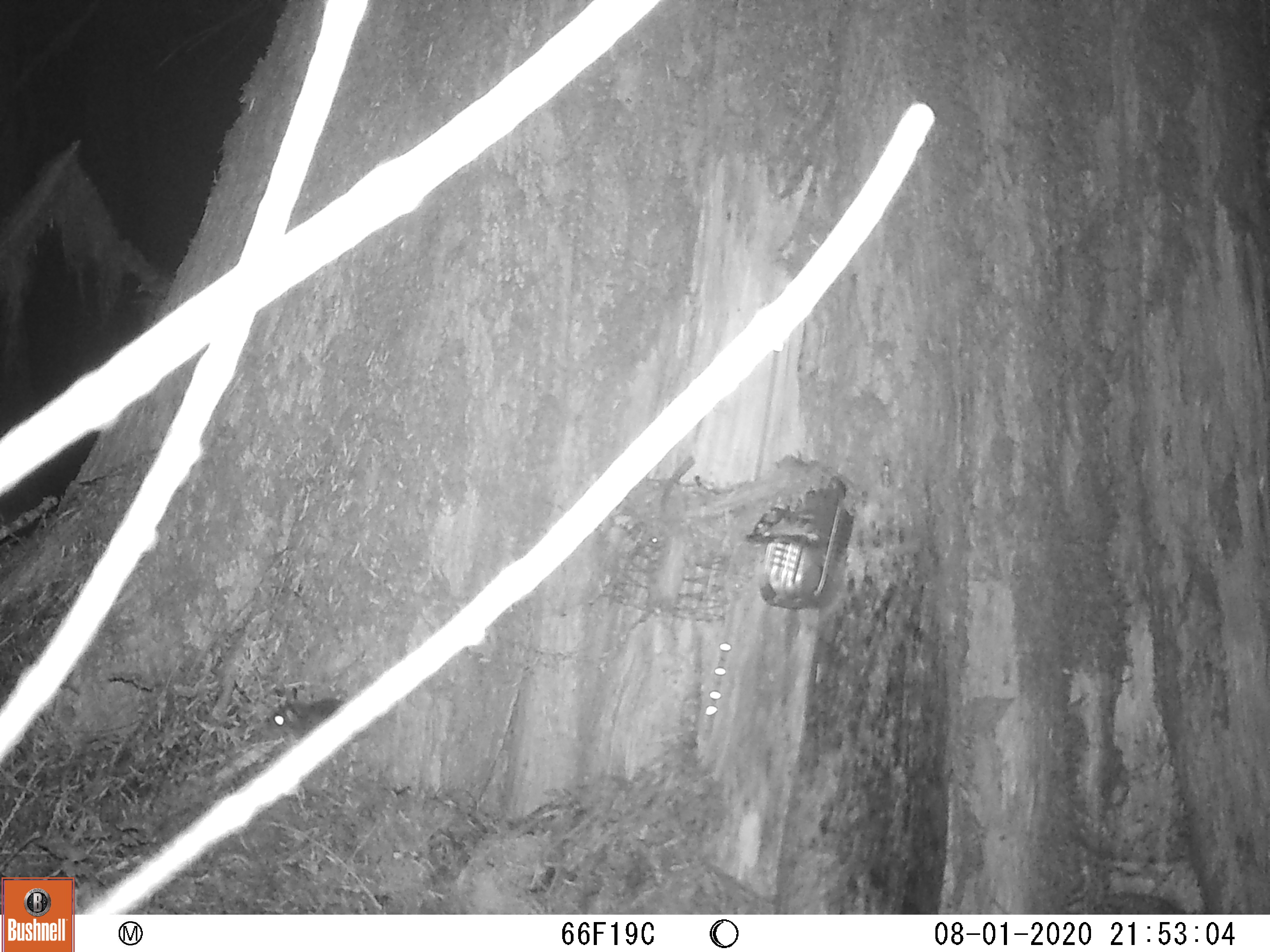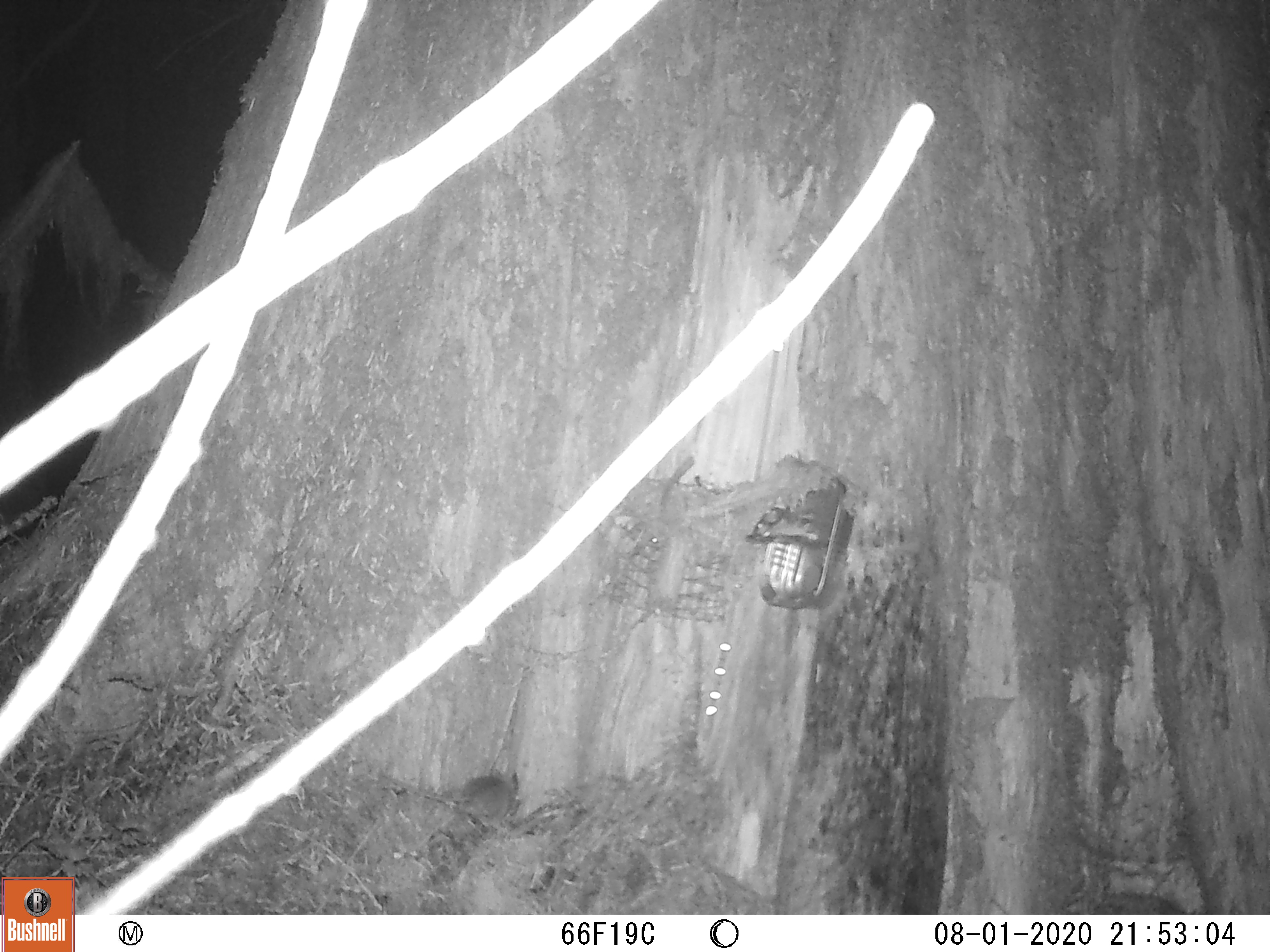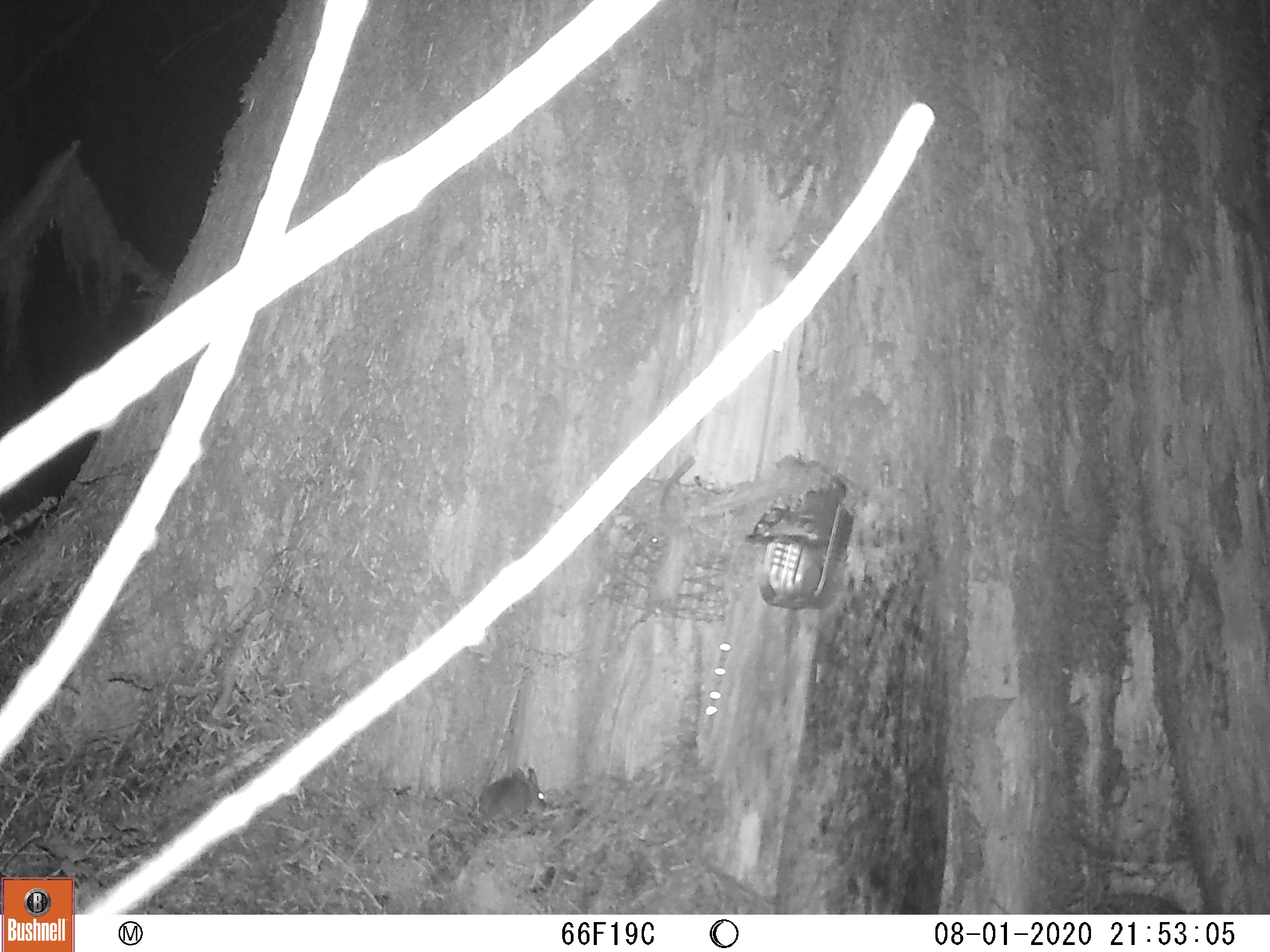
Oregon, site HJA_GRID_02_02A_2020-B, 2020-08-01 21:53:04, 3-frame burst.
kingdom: Animalia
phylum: Chordata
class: Mammalia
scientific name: Mammalia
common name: small mammal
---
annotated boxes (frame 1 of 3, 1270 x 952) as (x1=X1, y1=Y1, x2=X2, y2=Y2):
small mammal: (x1=229, y1=677, x2=340, y2=744)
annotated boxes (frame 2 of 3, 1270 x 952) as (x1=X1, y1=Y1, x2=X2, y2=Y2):
small mammal: (x1=453, y1=764, x2=543, y2=826)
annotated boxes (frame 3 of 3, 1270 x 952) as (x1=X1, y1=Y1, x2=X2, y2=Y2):
small mammal: (x1=467, y1=748, x2=556, y2=842)